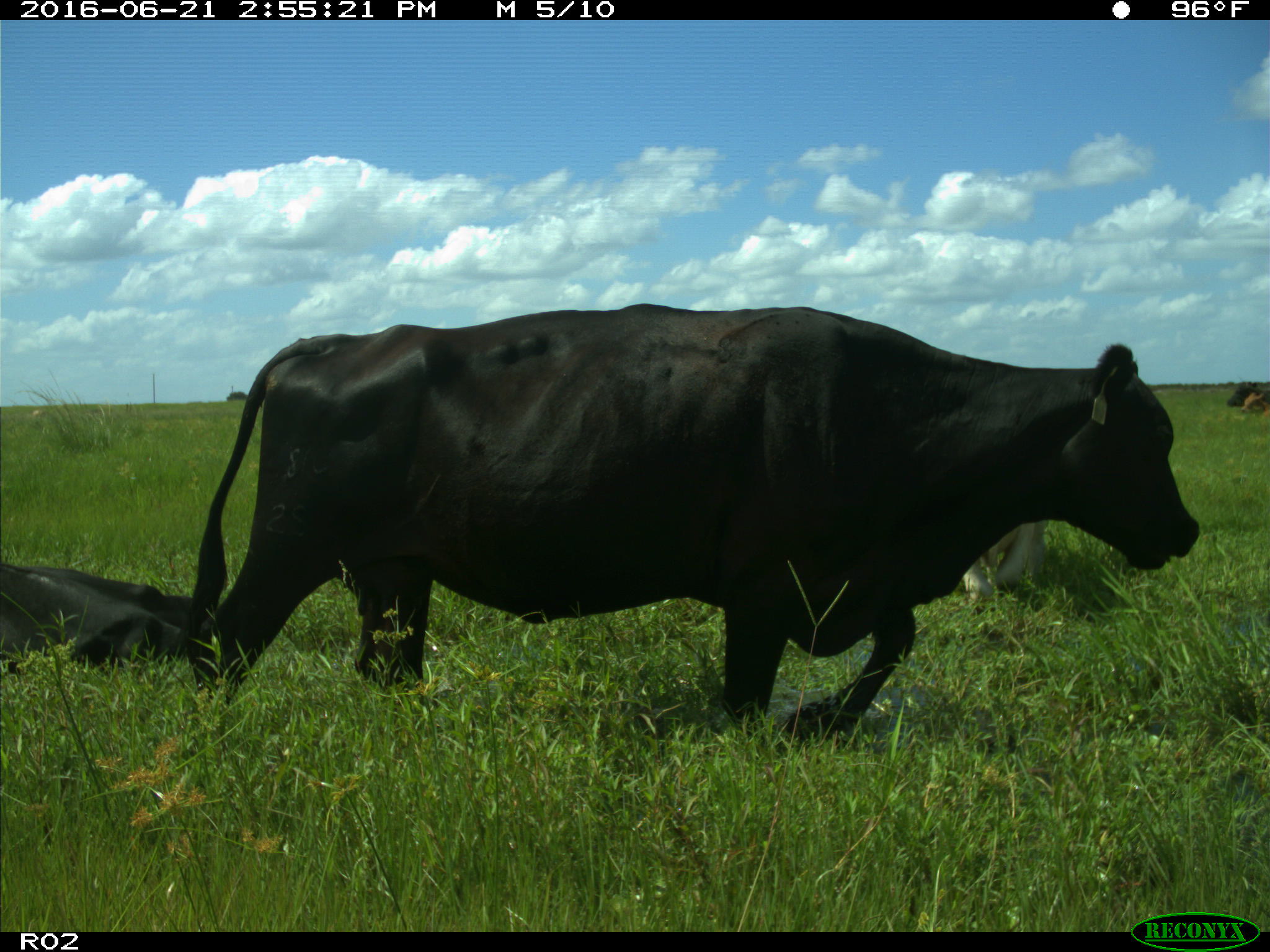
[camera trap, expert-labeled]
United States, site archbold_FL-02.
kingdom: Animalia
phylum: Chordata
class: Mammalia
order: Artiodactyla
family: Bovidae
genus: Bos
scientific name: Bos taurus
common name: domestic cow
Bos taurus (domestic cow).